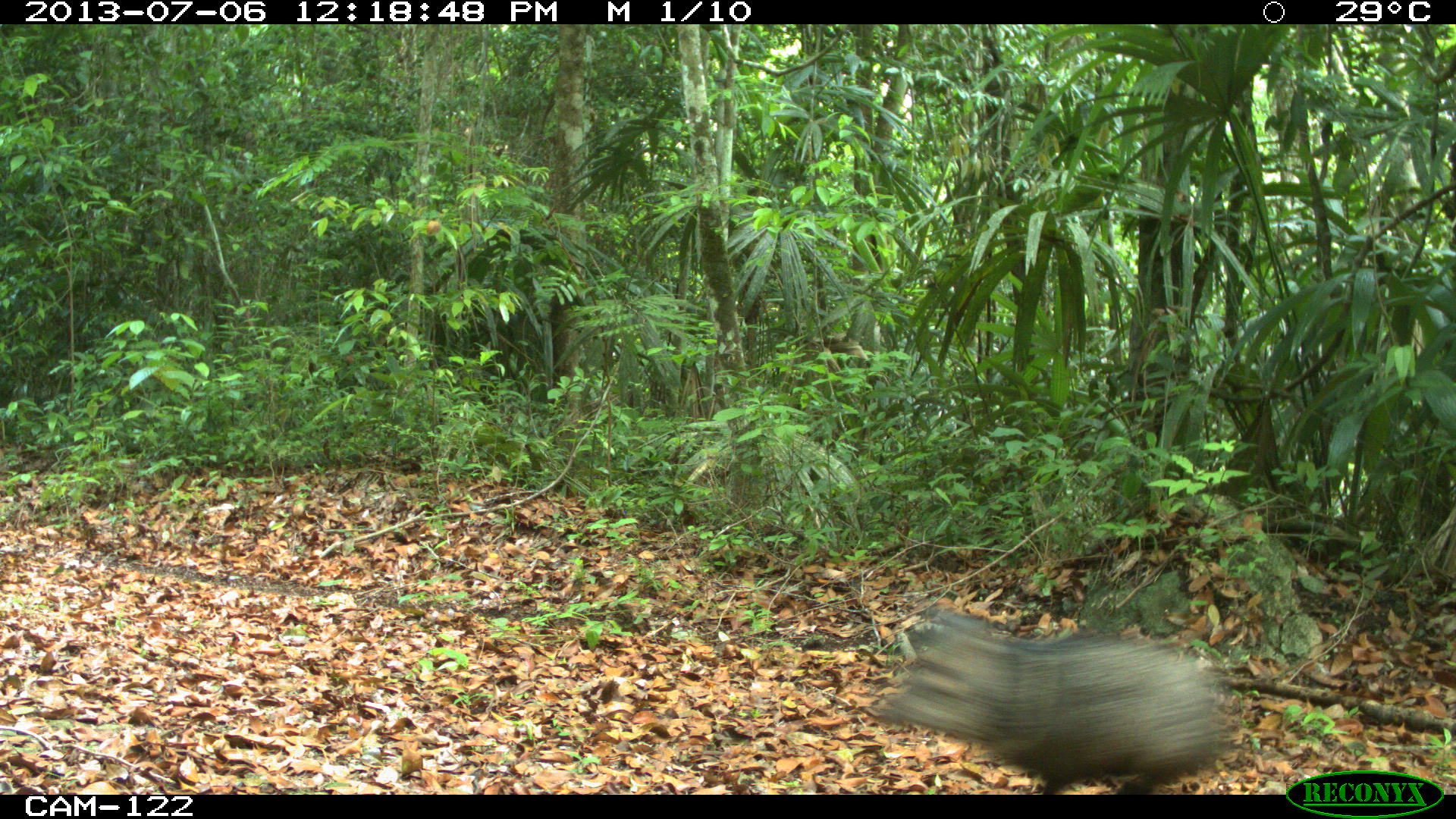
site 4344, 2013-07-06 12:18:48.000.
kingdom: Animalia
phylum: Chordata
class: Mammalia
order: Artiodactyla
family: Tayassuidae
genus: Pecari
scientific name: Pecari tajacu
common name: collared peccary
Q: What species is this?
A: Pecari tajacu (collared peccary).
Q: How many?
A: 1.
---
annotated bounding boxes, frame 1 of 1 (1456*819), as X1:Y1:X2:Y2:
pecari tajacu: 874:605:1233:795